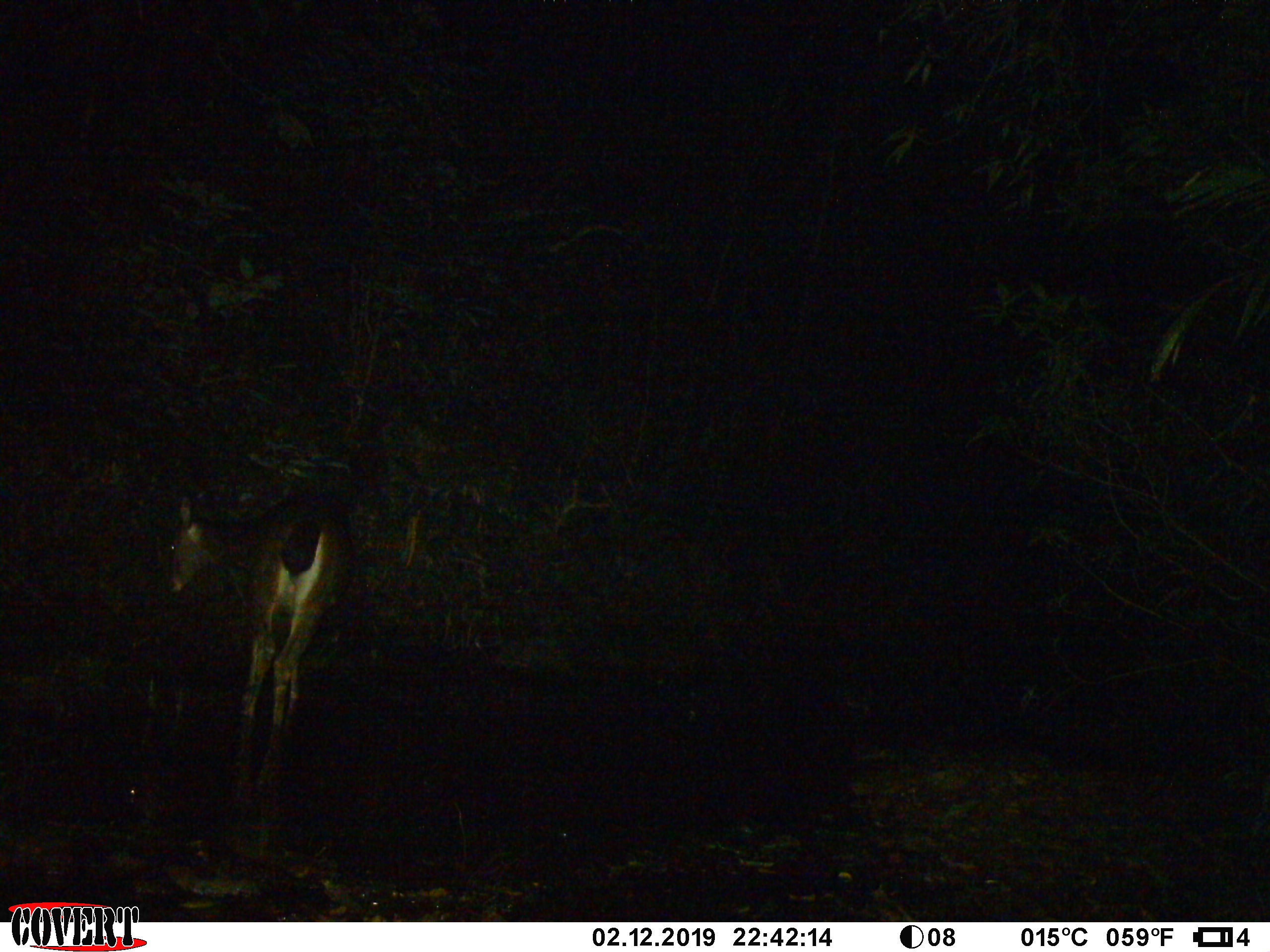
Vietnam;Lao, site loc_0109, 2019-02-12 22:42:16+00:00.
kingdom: Animalia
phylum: Chordata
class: Mammalia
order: Artiodactyla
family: Cervidae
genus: Rusa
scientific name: Rusa unicolor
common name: sambar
Sambar (Rusa unicolor). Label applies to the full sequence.